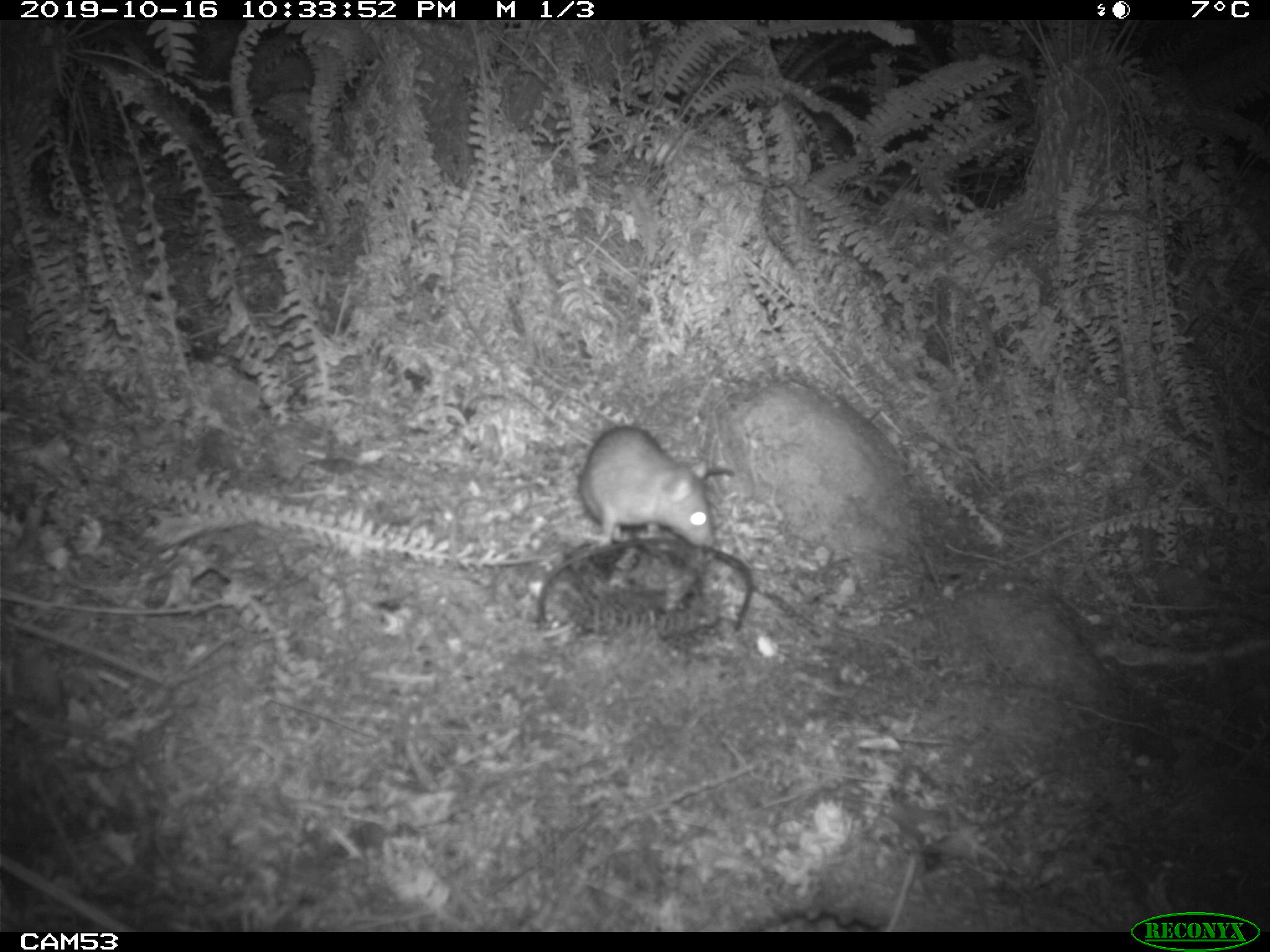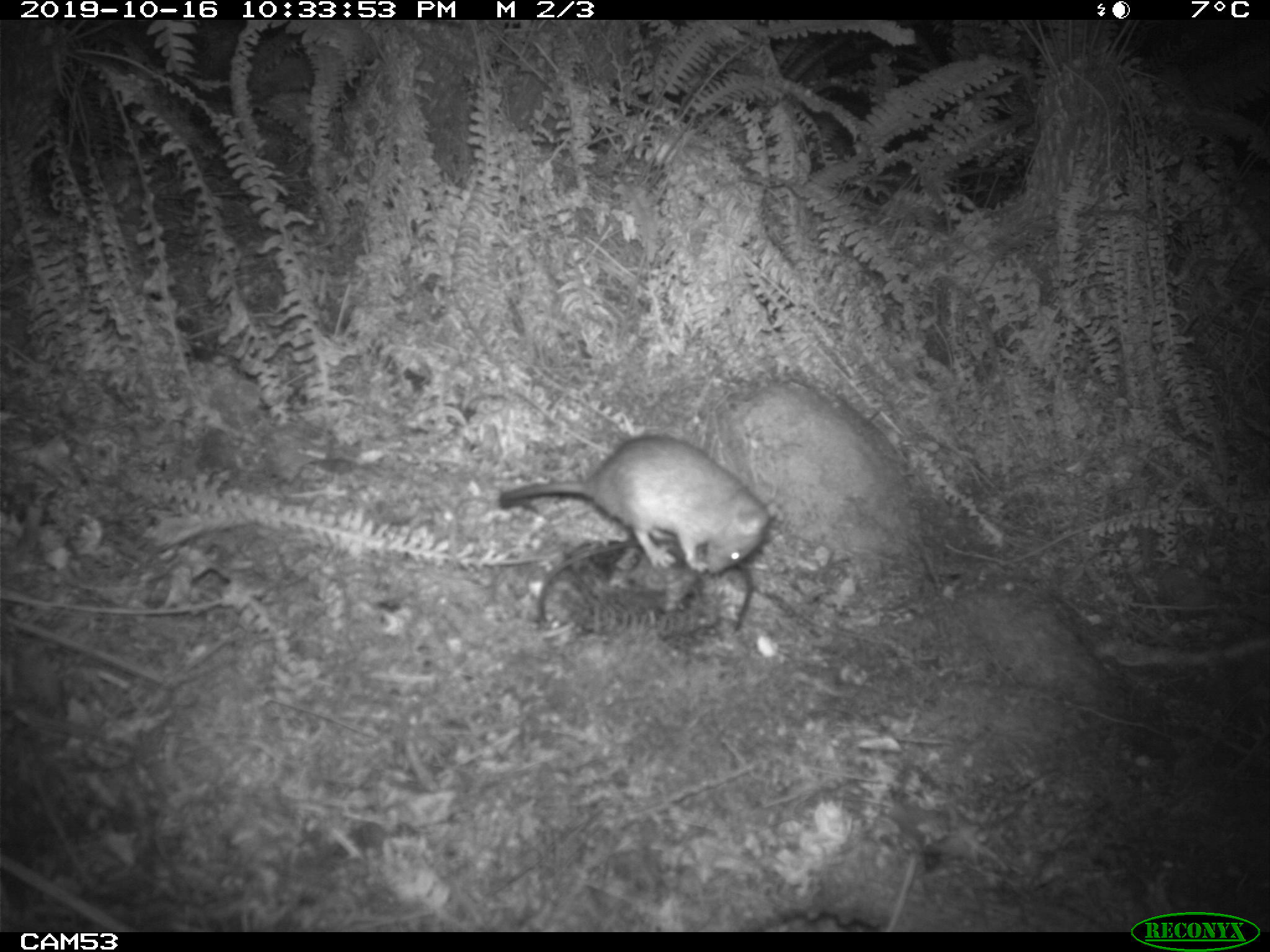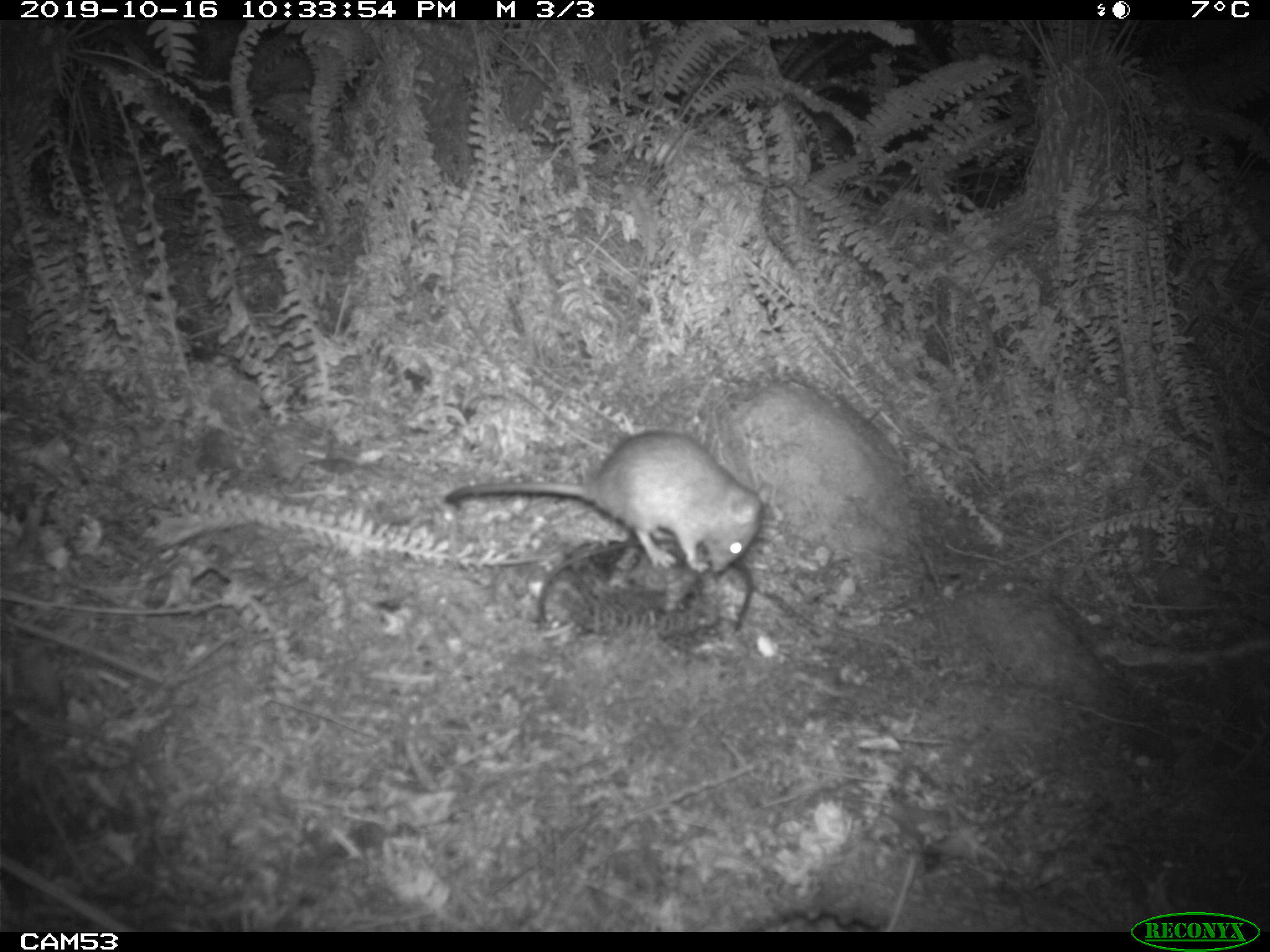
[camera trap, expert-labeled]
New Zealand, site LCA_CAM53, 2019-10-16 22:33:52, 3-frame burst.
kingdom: Animalia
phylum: Chordata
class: Mammalia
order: Rodentia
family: Muridae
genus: Rattus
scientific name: Rattus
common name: rat